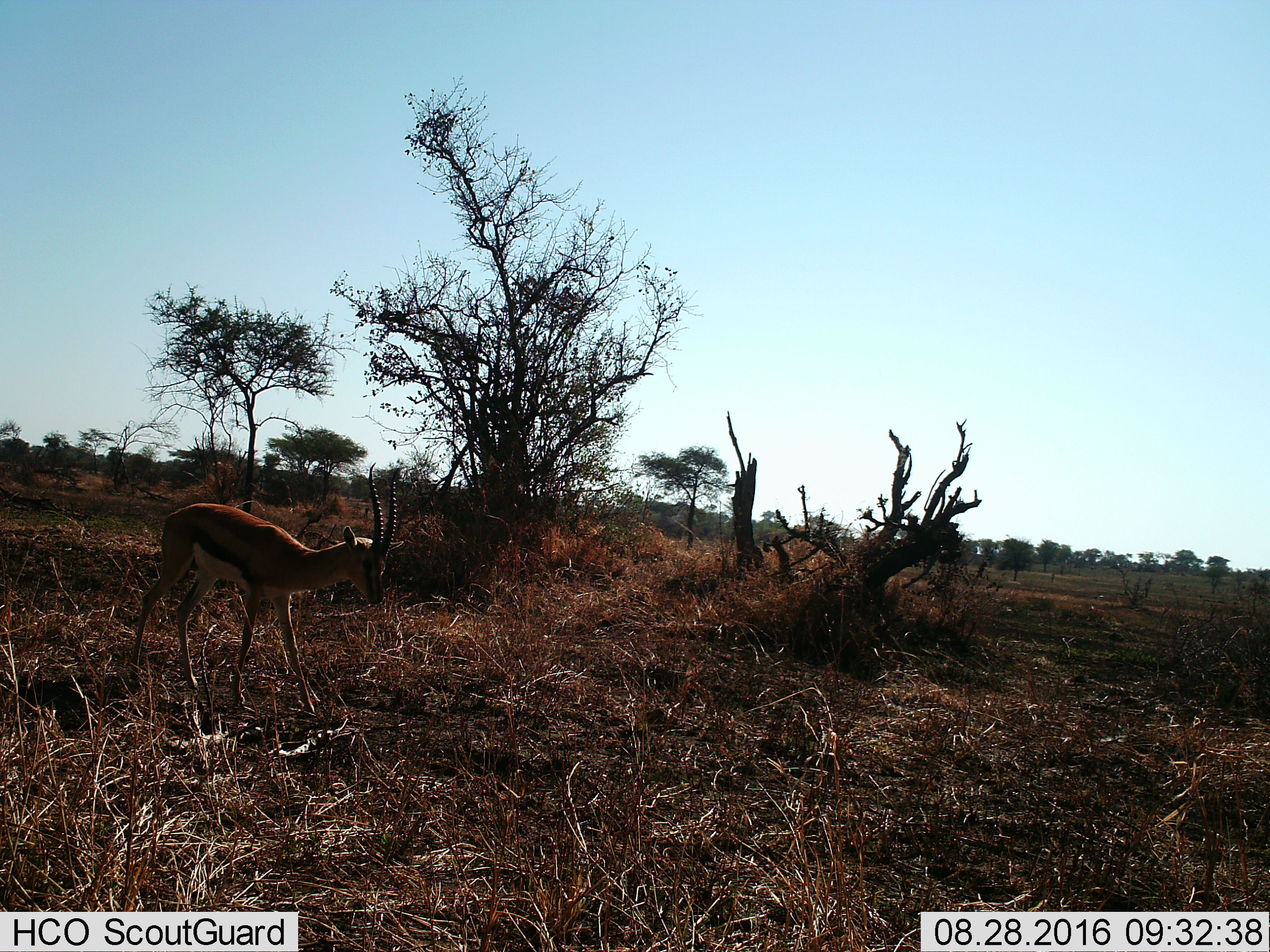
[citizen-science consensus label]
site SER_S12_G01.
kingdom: Animalia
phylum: Chordata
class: Mammalia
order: Artiodactyla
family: Bovidae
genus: Eudorcas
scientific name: Eudorcas thomsonii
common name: thomson's gazelle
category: gazellethomsons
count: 1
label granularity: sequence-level